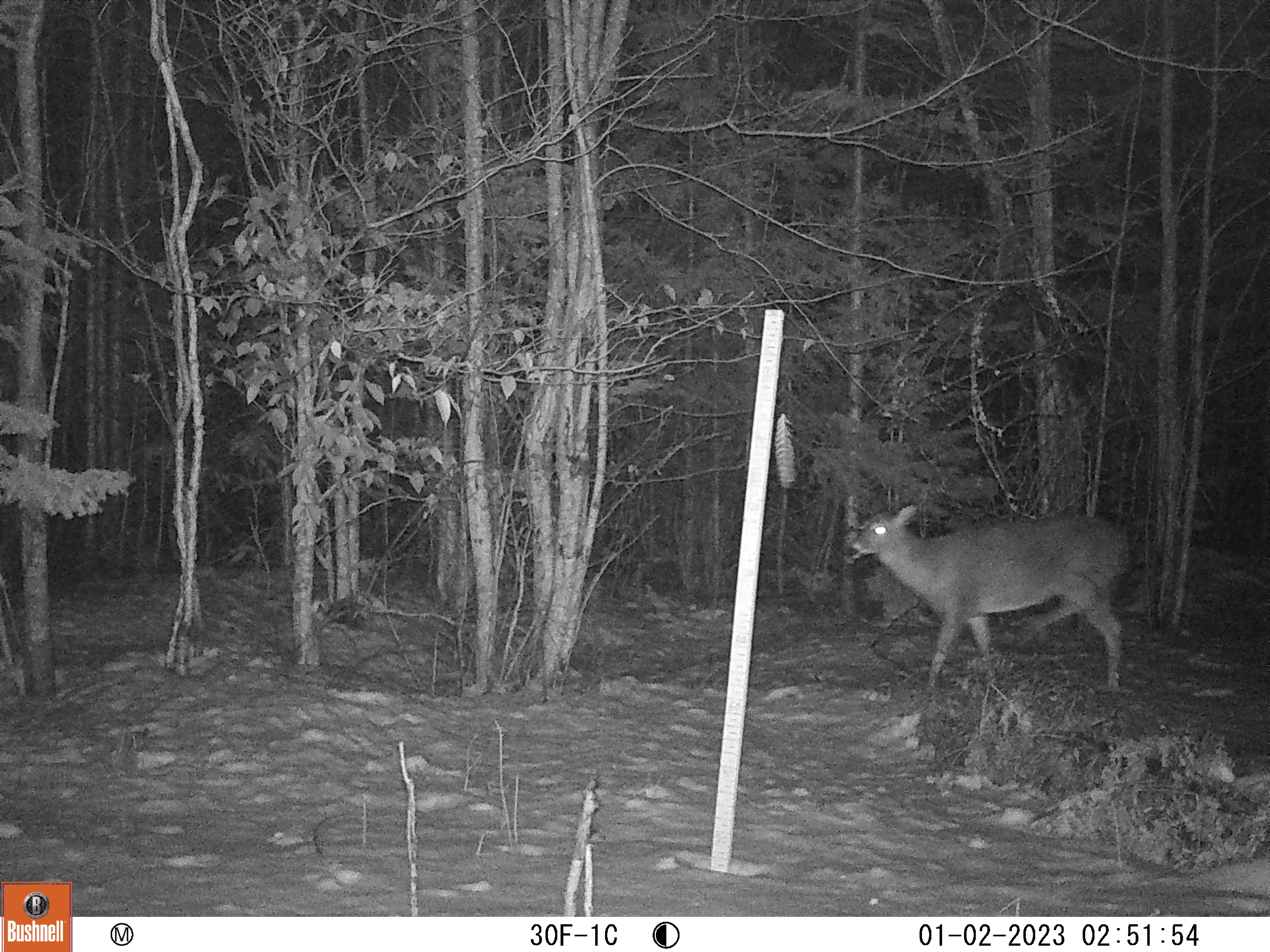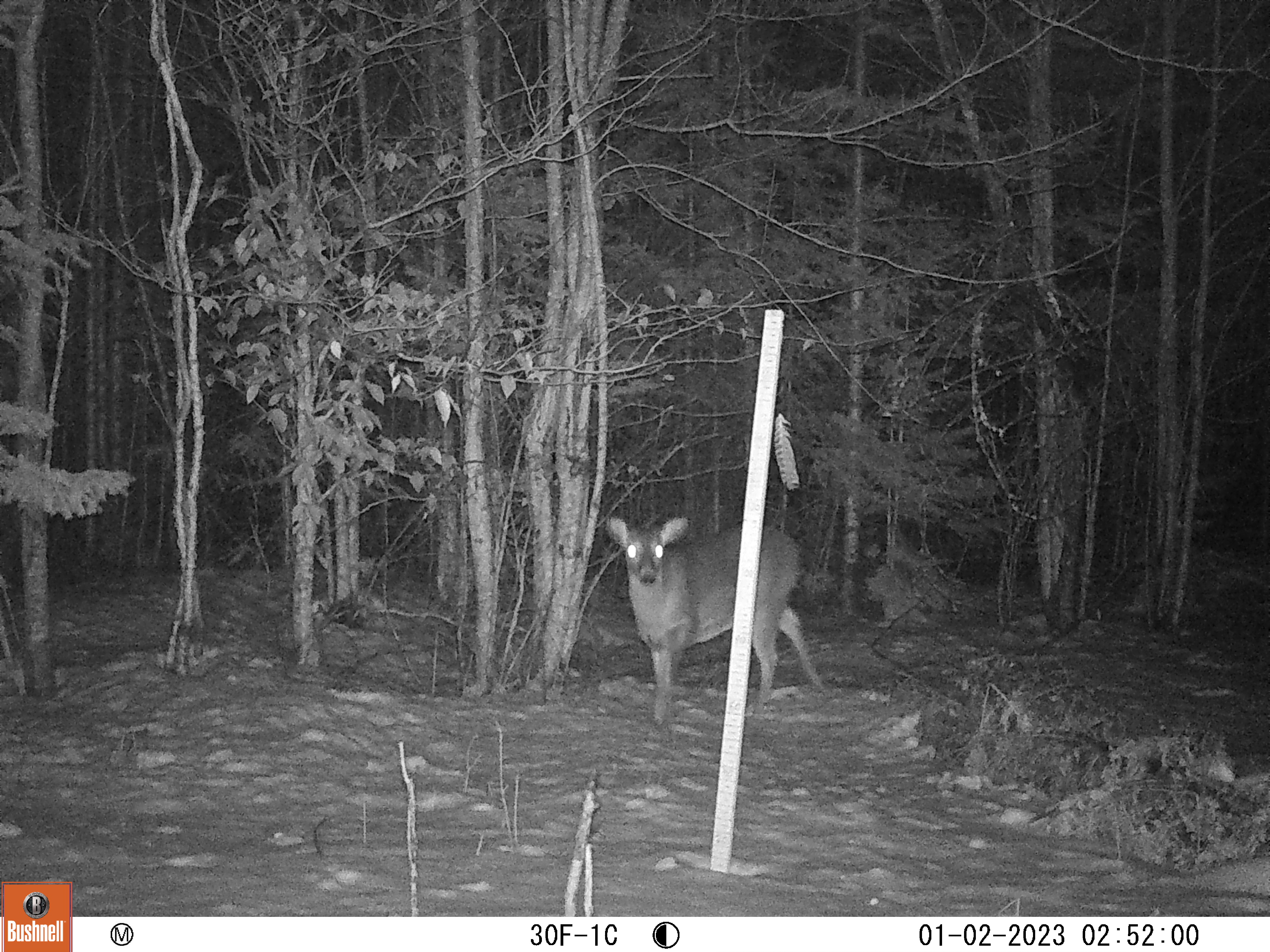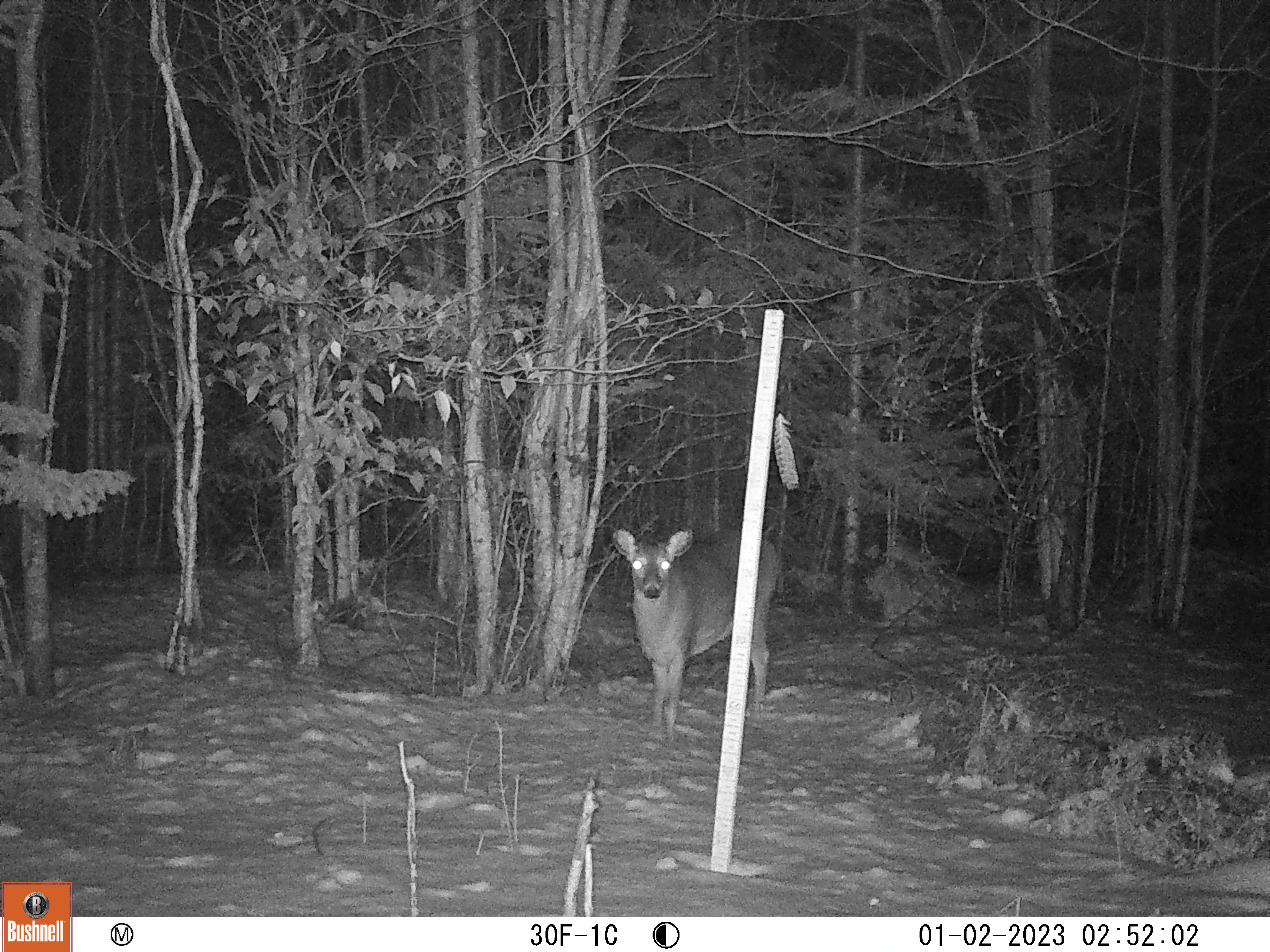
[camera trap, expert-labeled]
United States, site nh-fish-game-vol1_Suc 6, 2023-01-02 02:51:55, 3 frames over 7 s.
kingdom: Animalia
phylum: Chordata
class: Mammalia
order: Artiodactyla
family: Cervidae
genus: Odocoileus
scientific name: Odocoileus virginianus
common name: white-tailed deer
White-tailed deer (Odocoileus virginianus).